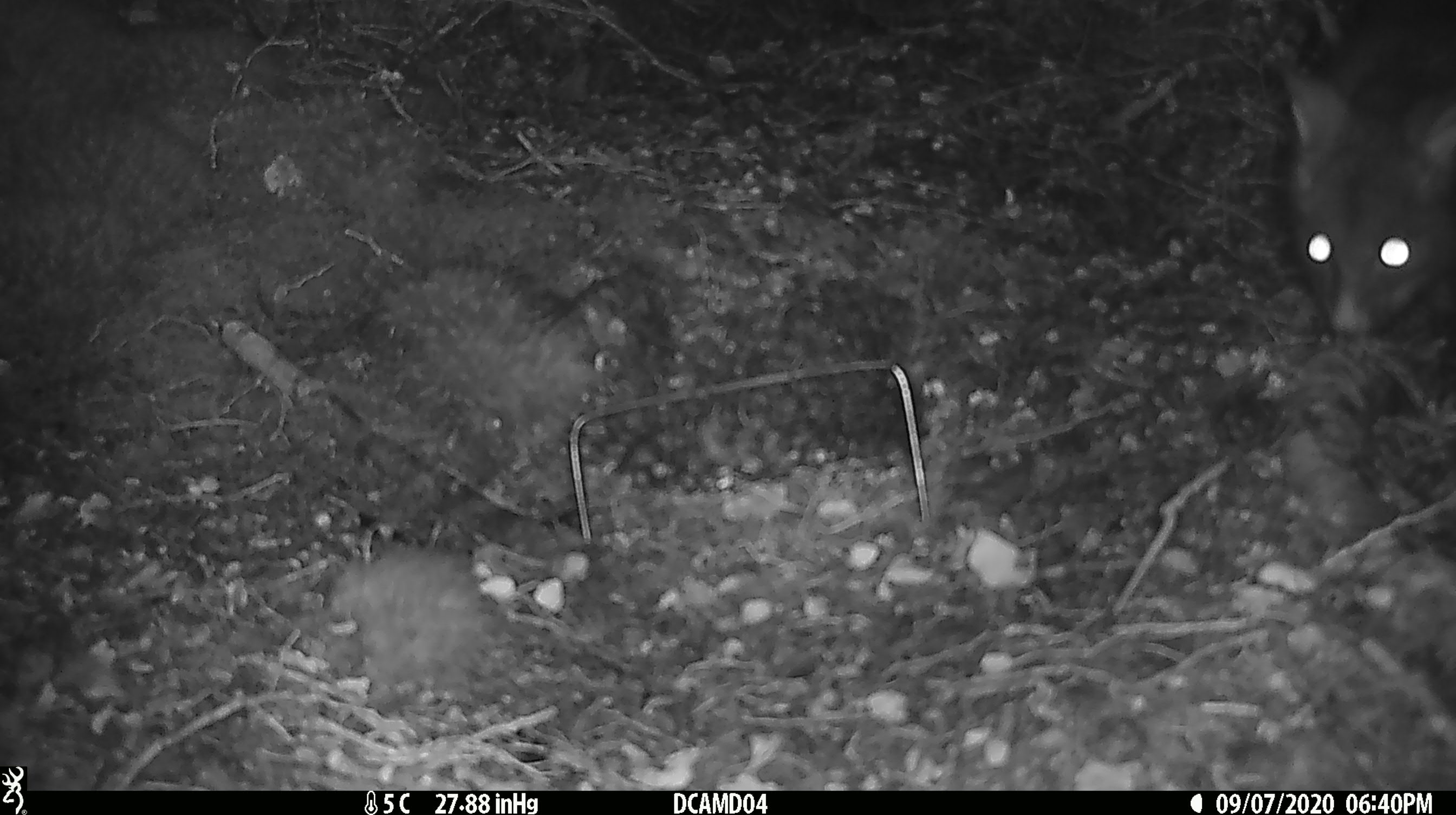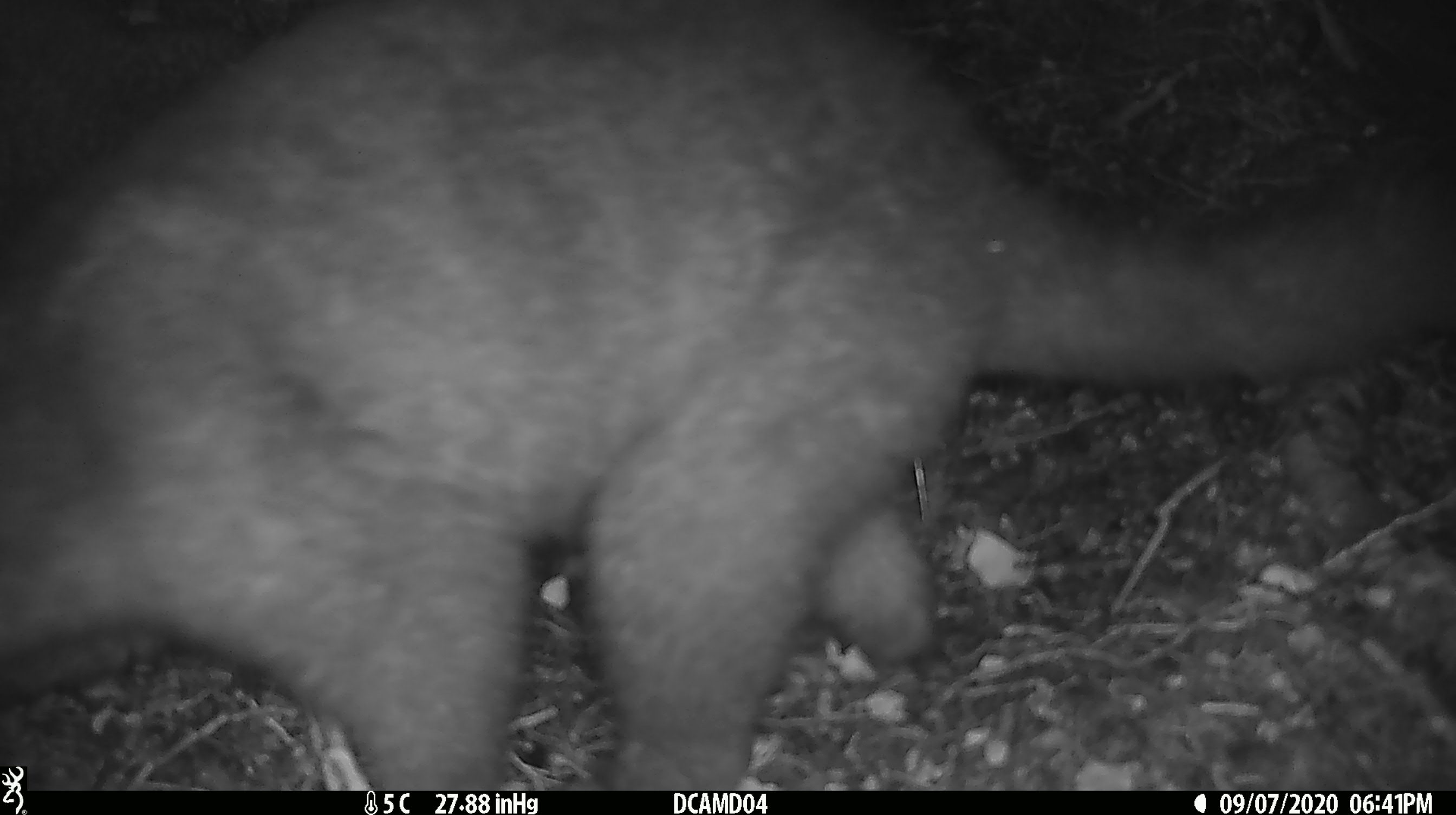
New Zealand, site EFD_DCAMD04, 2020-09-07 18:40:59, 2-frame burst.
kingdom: Animalia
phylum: Chordata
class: Mammalia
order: Diprotodontia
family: Phalangeridae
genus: Trichosurus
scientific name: Trichosurus vulpecula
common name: common brushtail possum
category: possum